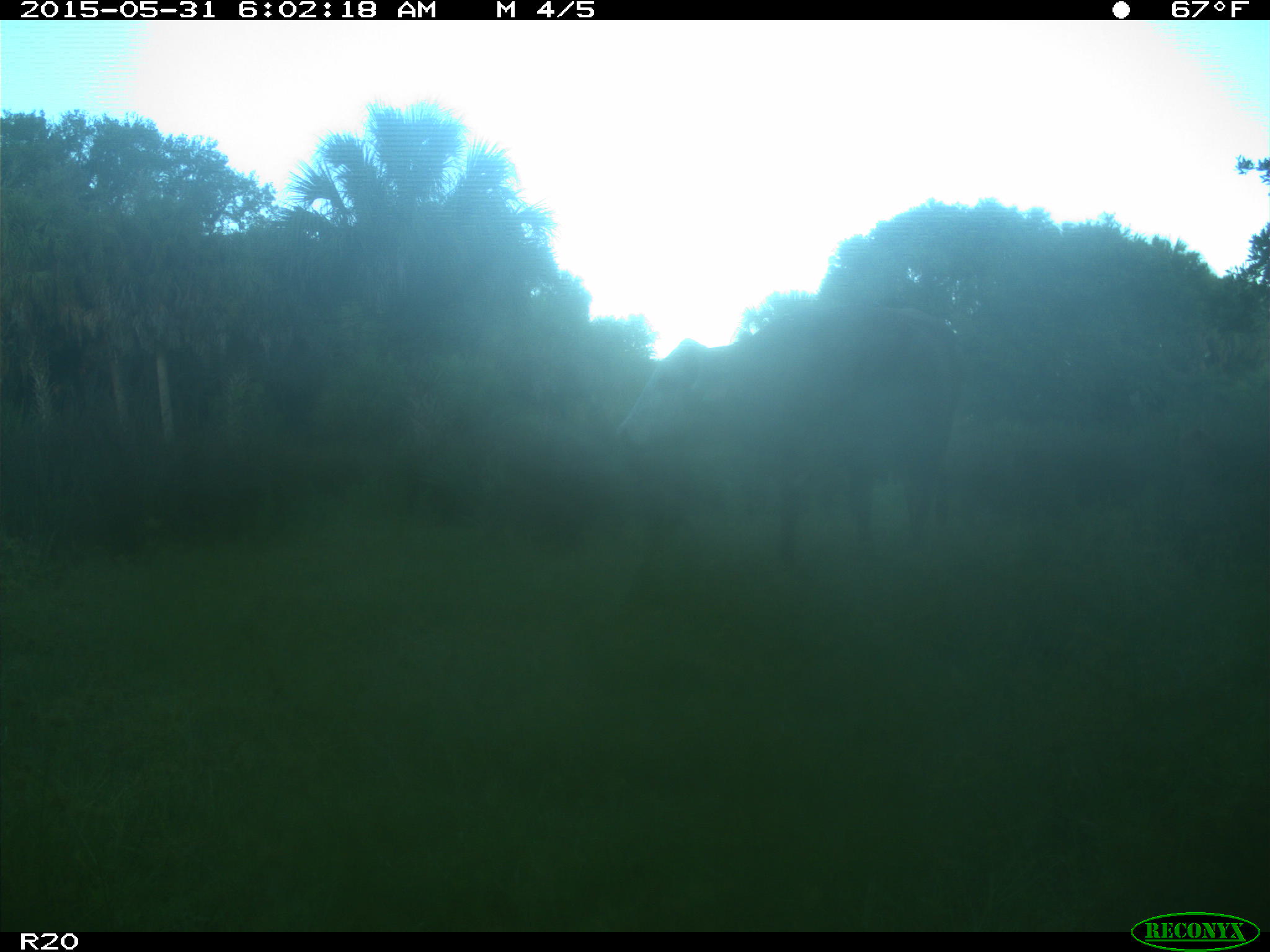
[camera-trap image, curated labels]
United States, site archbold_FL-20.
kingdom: Animalia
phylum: Chordata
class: Mammalia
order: Artiodactyla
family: Bovidae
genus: Bos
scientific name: Bos taurus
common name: domestic cow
Bos taurus (domestic cow).